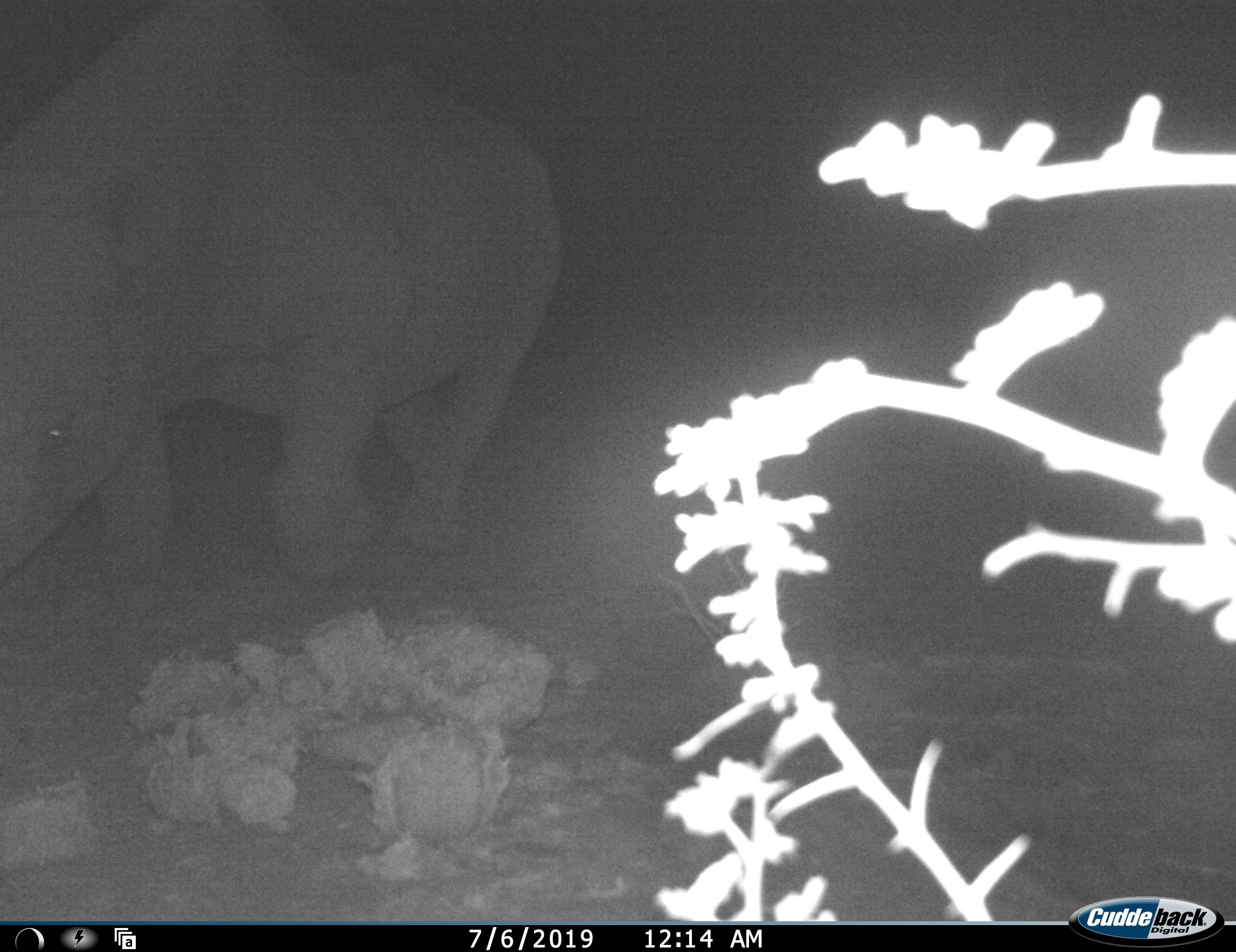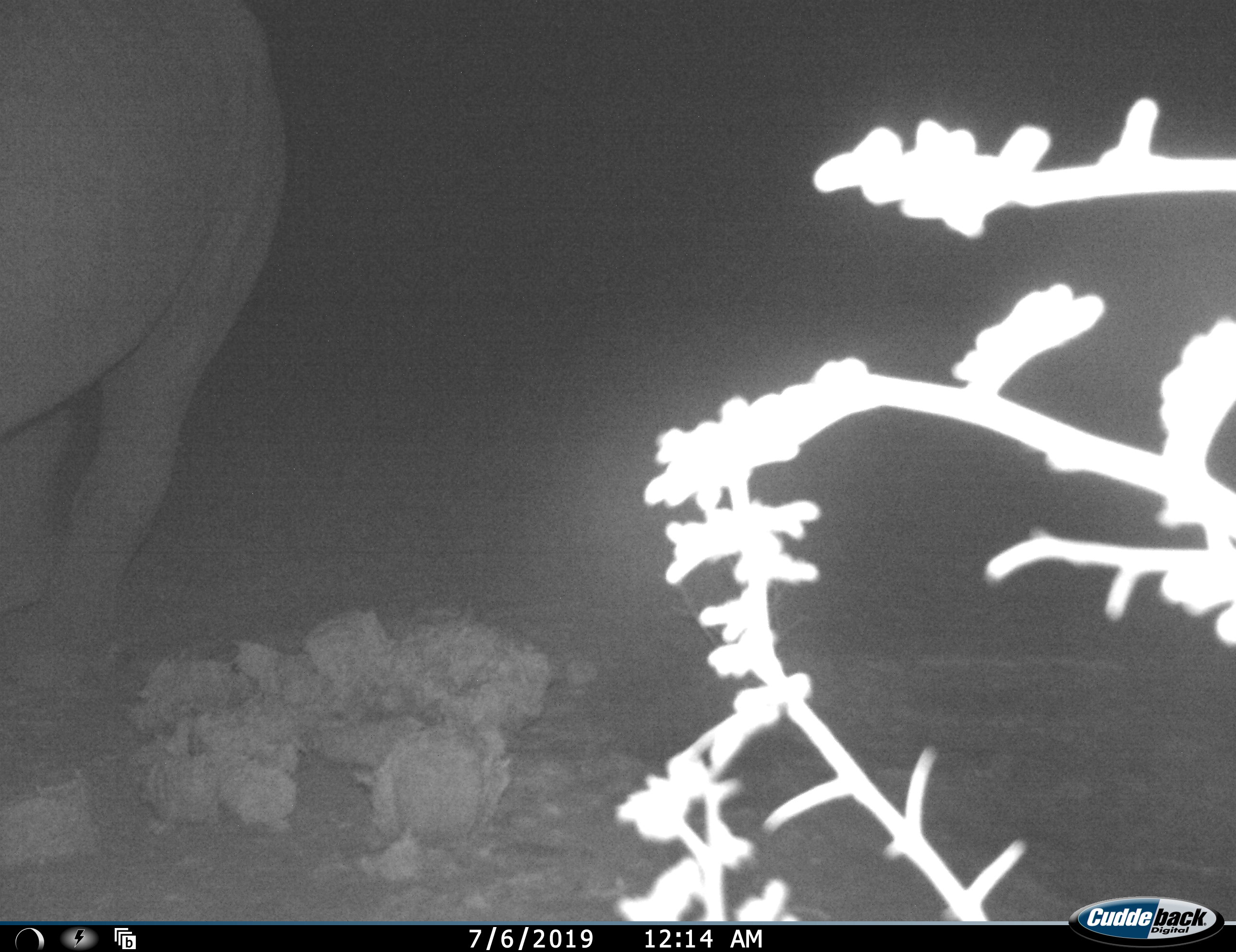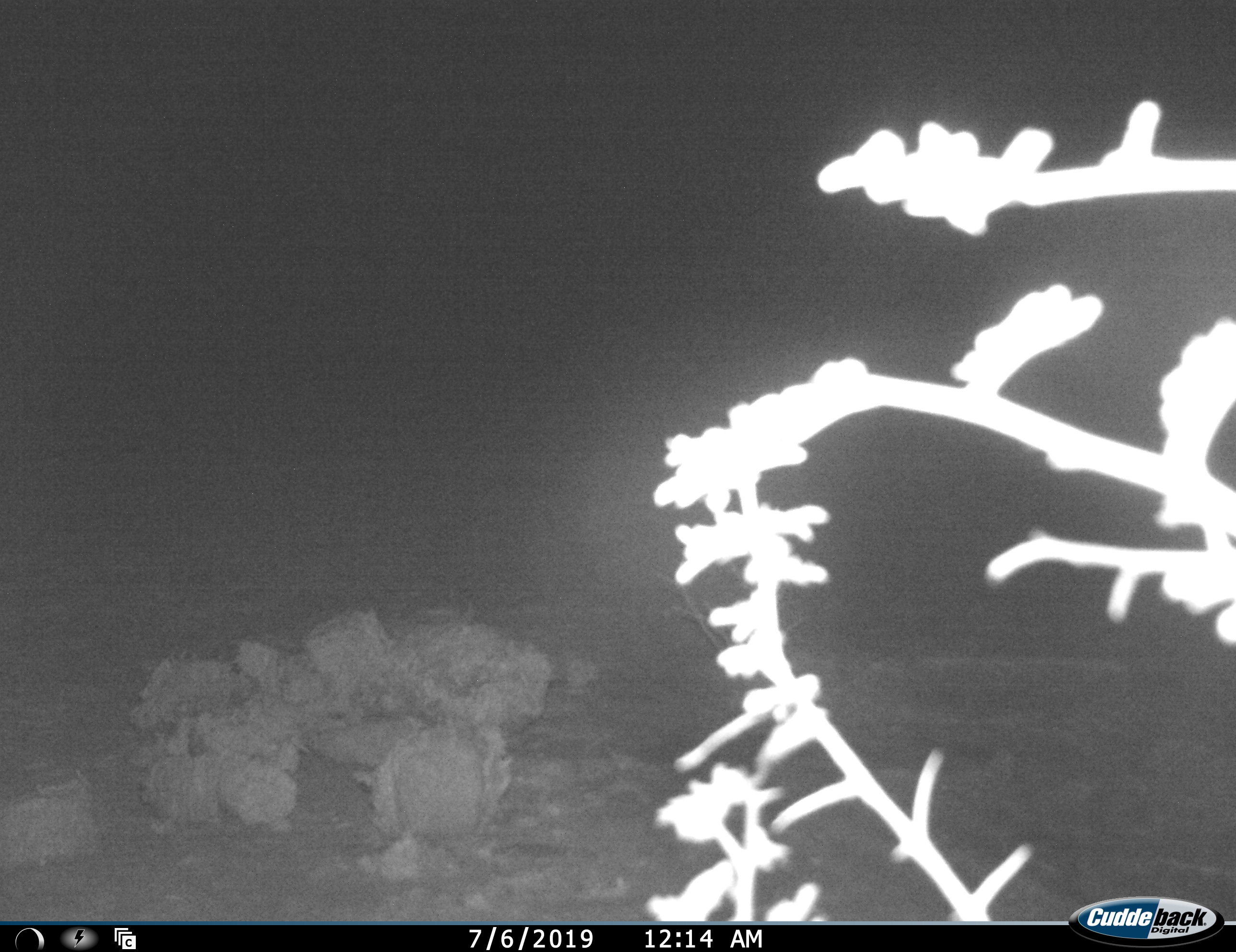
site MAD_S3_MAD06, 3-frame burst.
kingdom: Animalia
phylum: Chordata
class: Mammalia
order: Perissodactyla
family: Rhinocerotidae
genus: Diceros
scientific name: Diceros bicornis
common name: black rhinoceros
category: rhinocerosblack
Rhinocerosblack (black rhinoceros) (Diceros bicornis), count 1. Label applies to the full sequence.